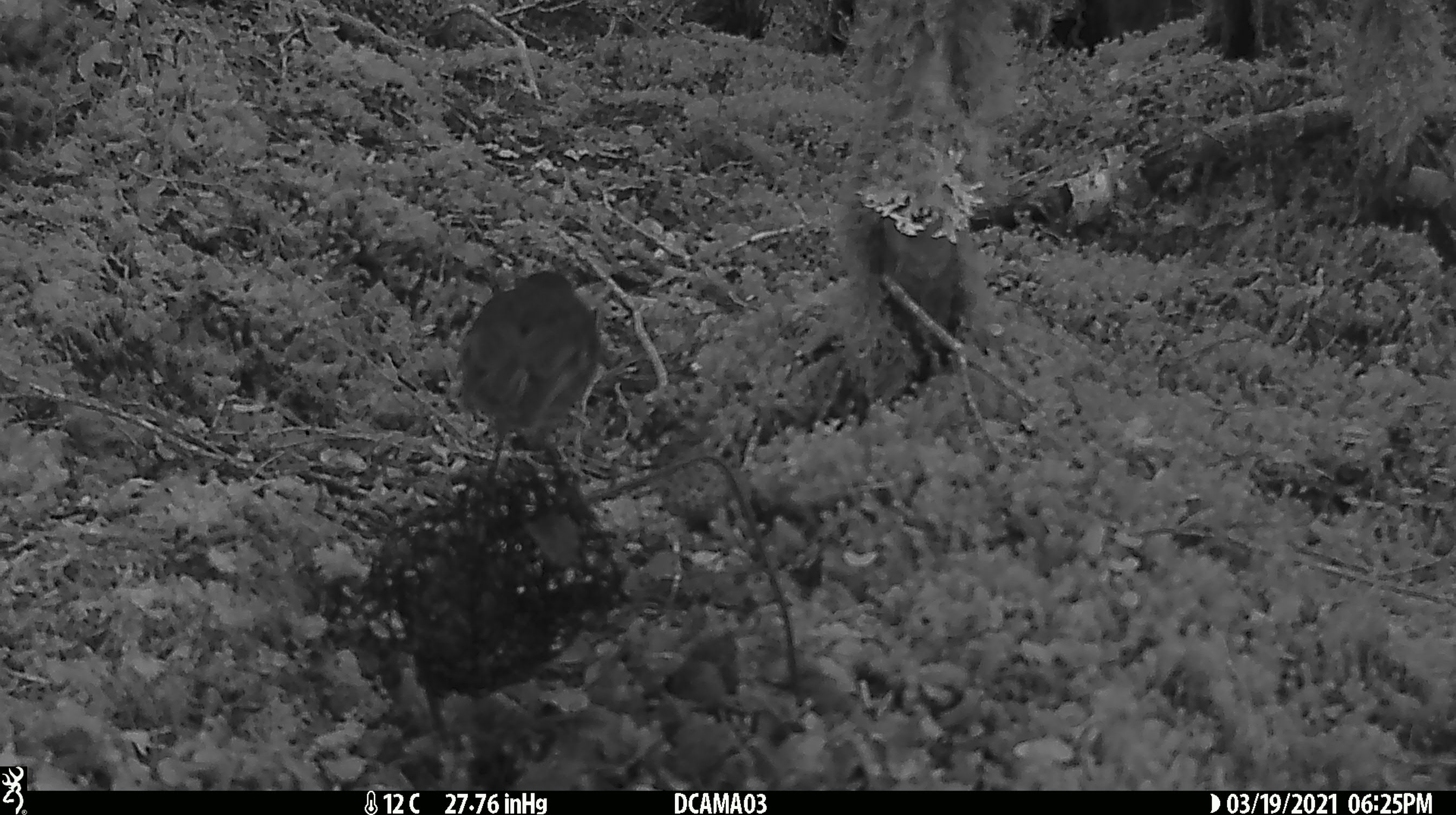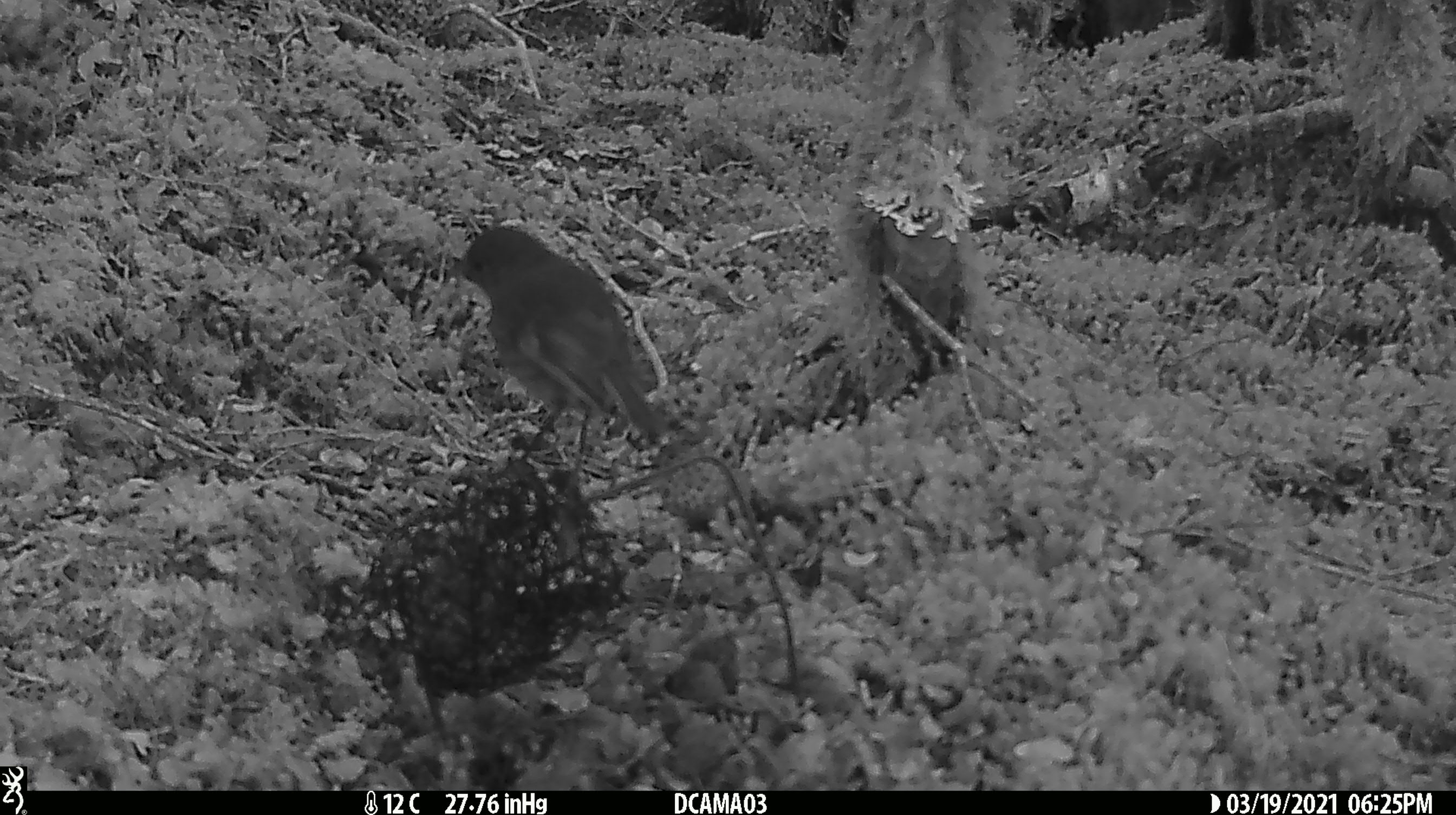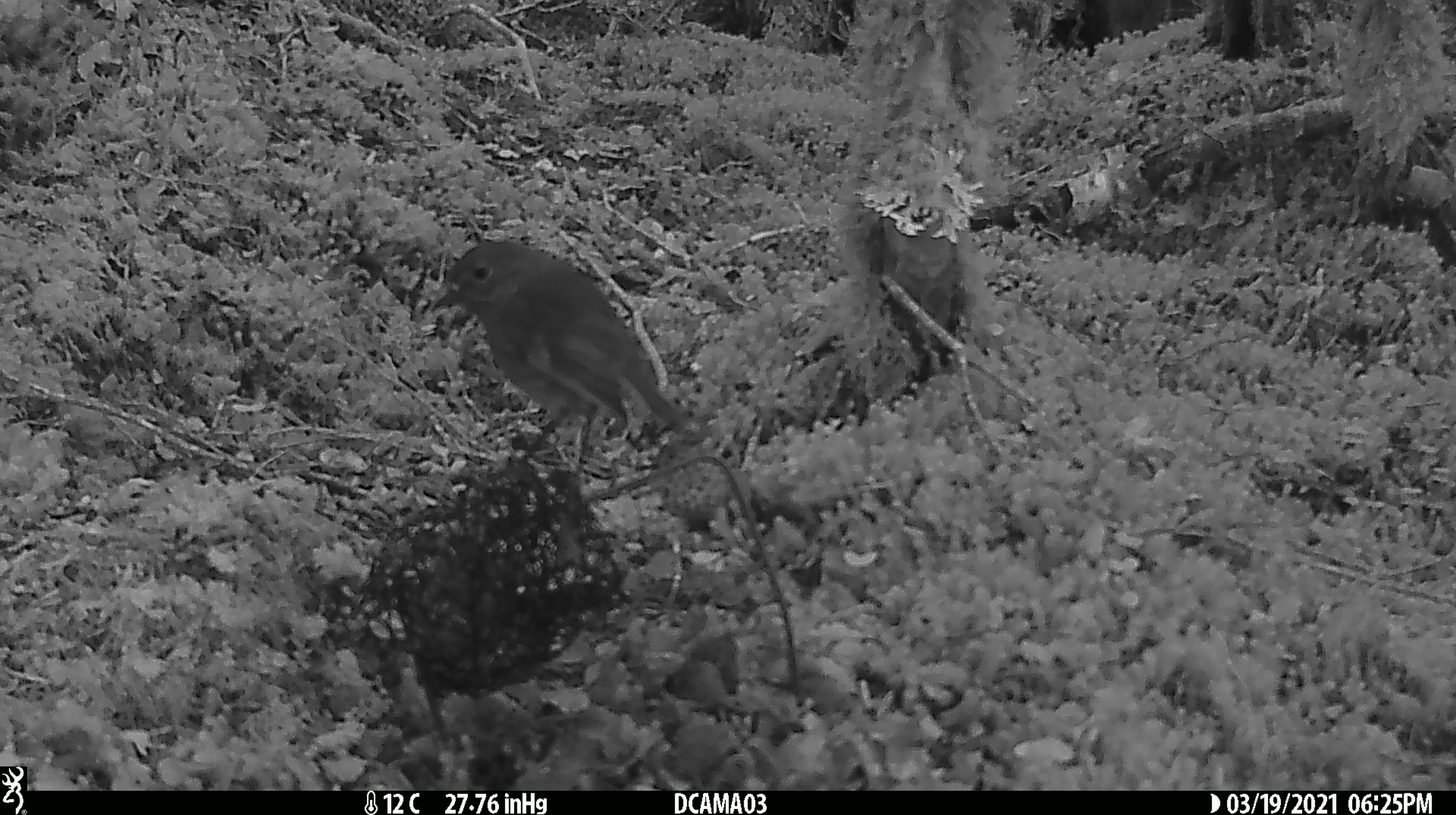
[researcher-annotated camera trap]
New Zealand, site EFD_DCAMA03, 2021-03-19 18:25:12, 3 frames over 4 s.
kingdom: Animalia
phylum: Chordata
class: Aves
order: Passeriformes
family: Petroicidae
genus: Petroica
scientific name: Petroica australis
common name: new zealand robin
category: robin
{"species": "robin (new zealand robin) (Petroica australis)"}